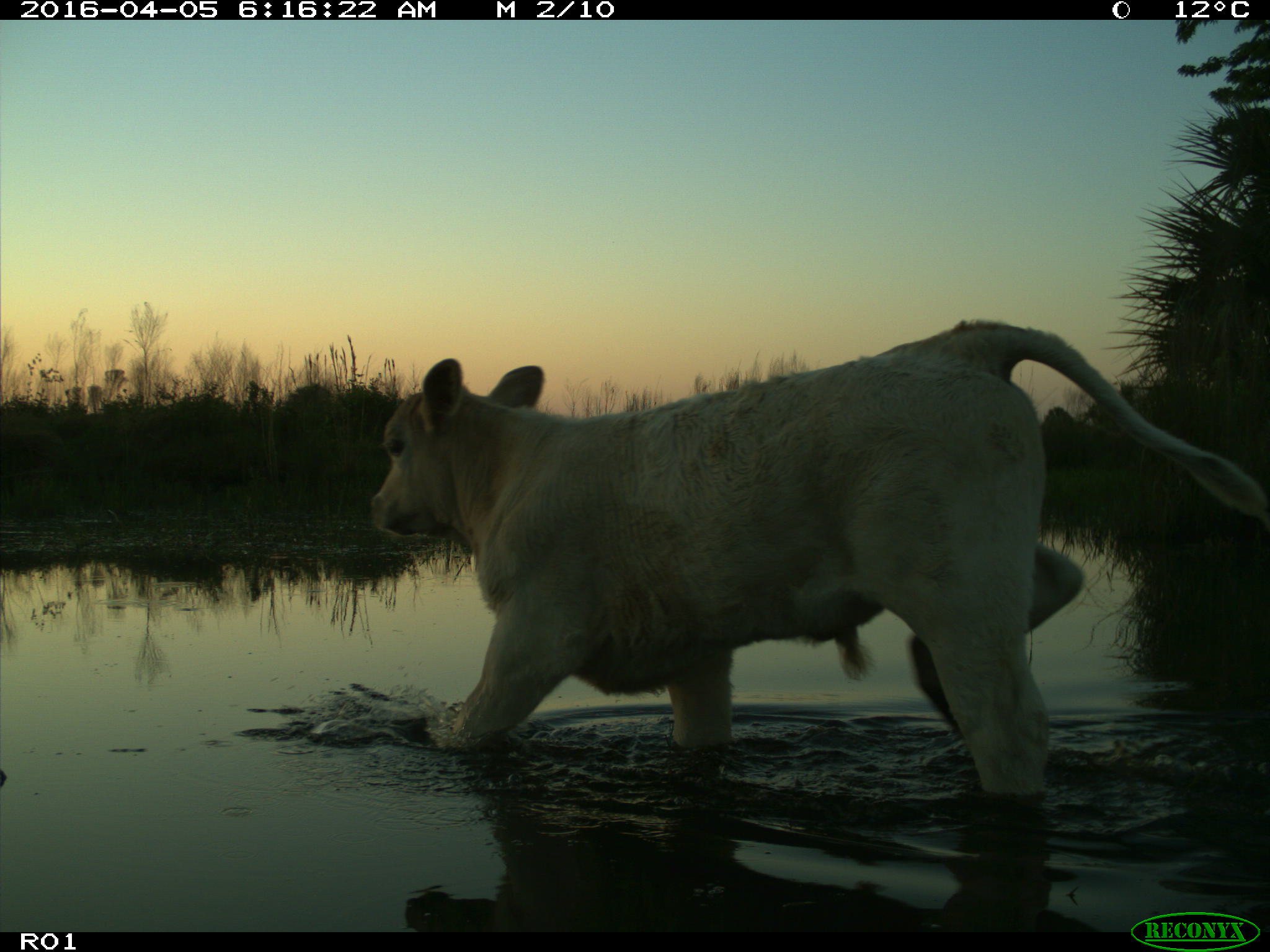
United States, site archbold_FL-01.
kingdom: Animalia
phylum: Chordata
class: Mammalia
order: Artiodactyla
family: Bovidae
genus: Bos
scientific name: Bos taurus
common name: domestic cow